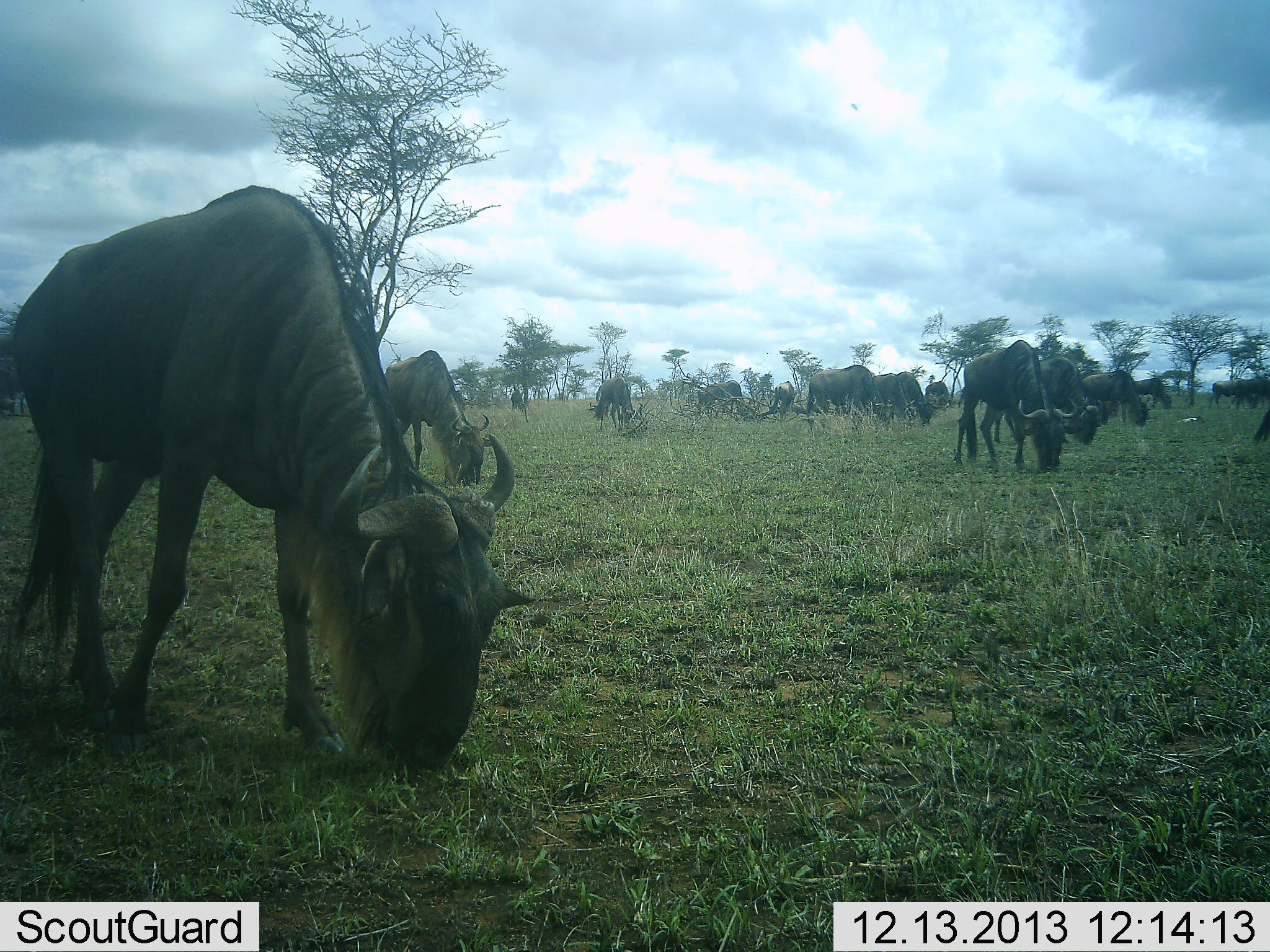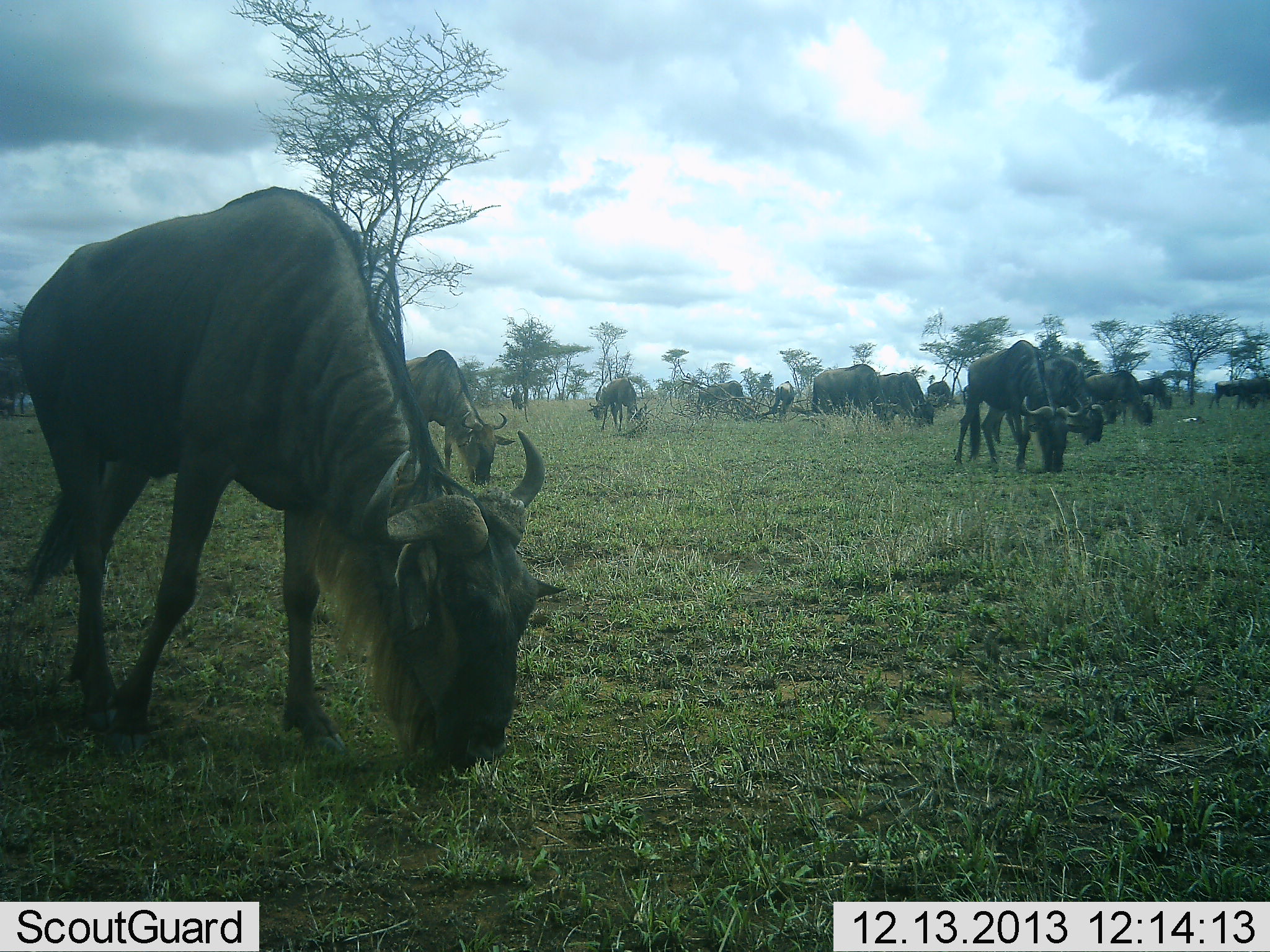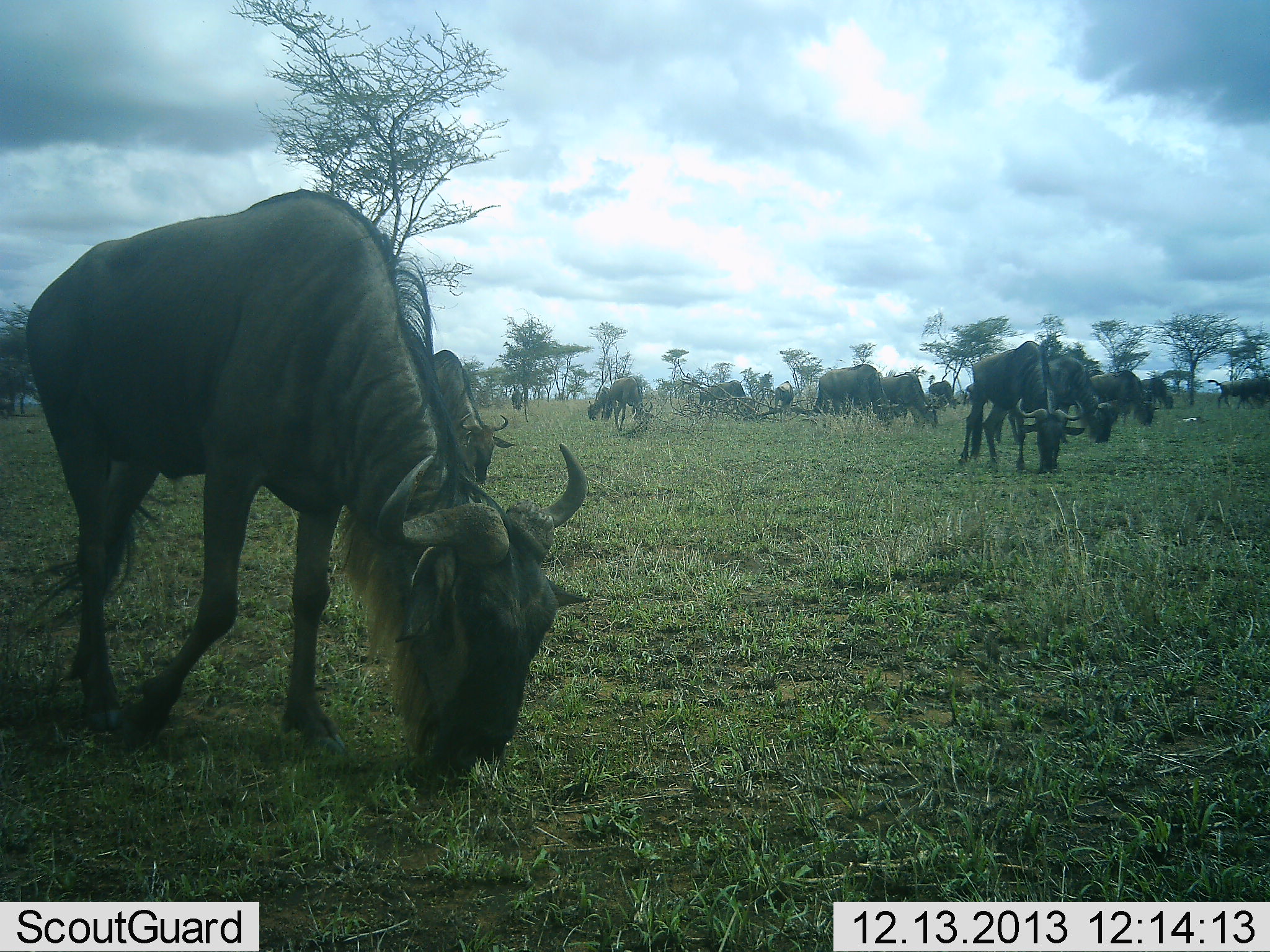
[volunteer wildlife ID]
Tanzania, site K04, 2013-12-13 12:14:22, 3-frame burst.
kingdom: Animalia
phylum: Chordata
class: Mammalia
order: Artiodactyla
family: Bovidae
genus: Connochaetes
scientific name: Connochaetes taurinus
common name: blue wildebeest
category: wildebeest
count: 11-50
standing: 20%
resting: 0%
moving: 20%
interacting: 0%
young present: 0%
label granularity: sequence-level